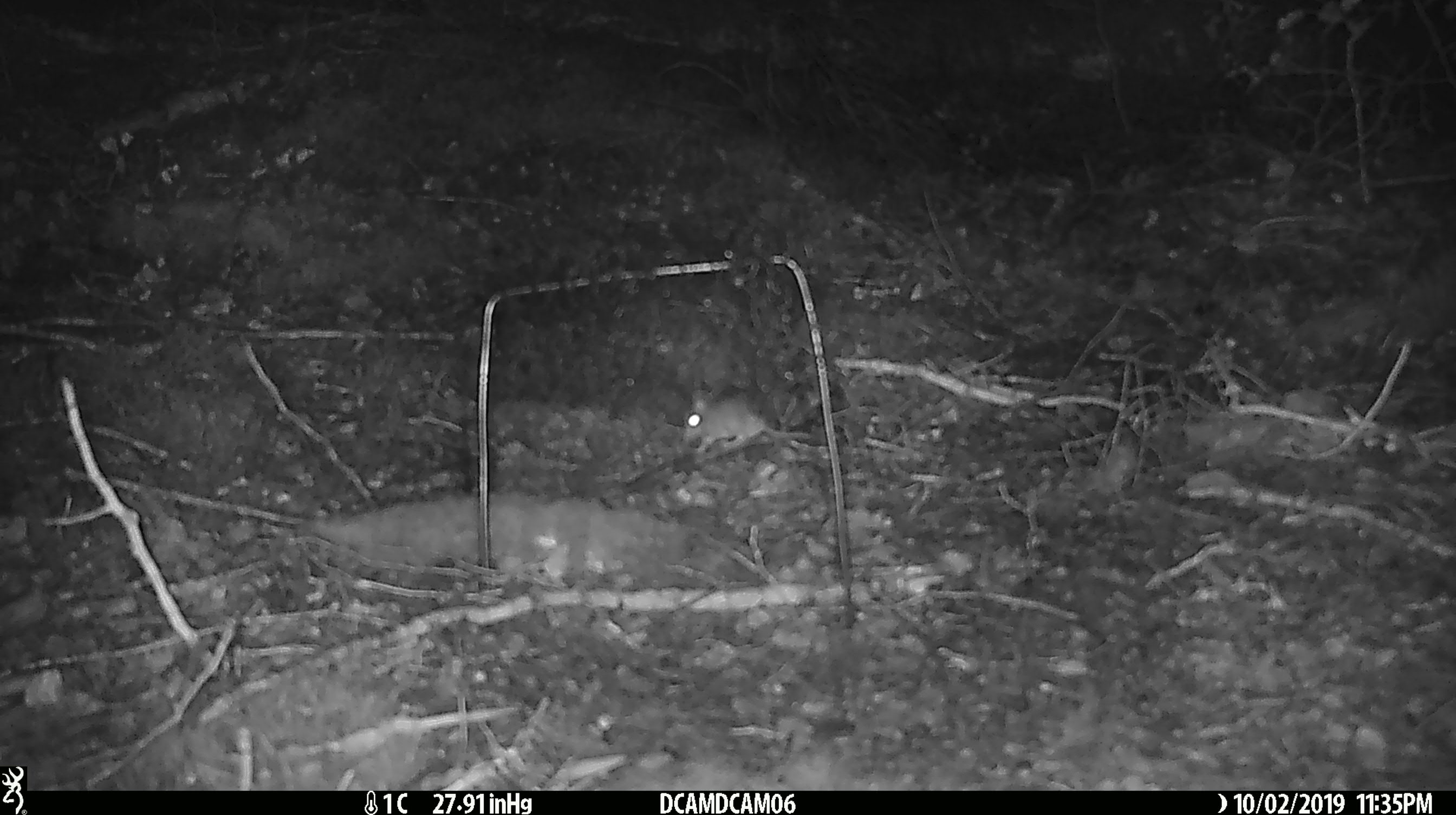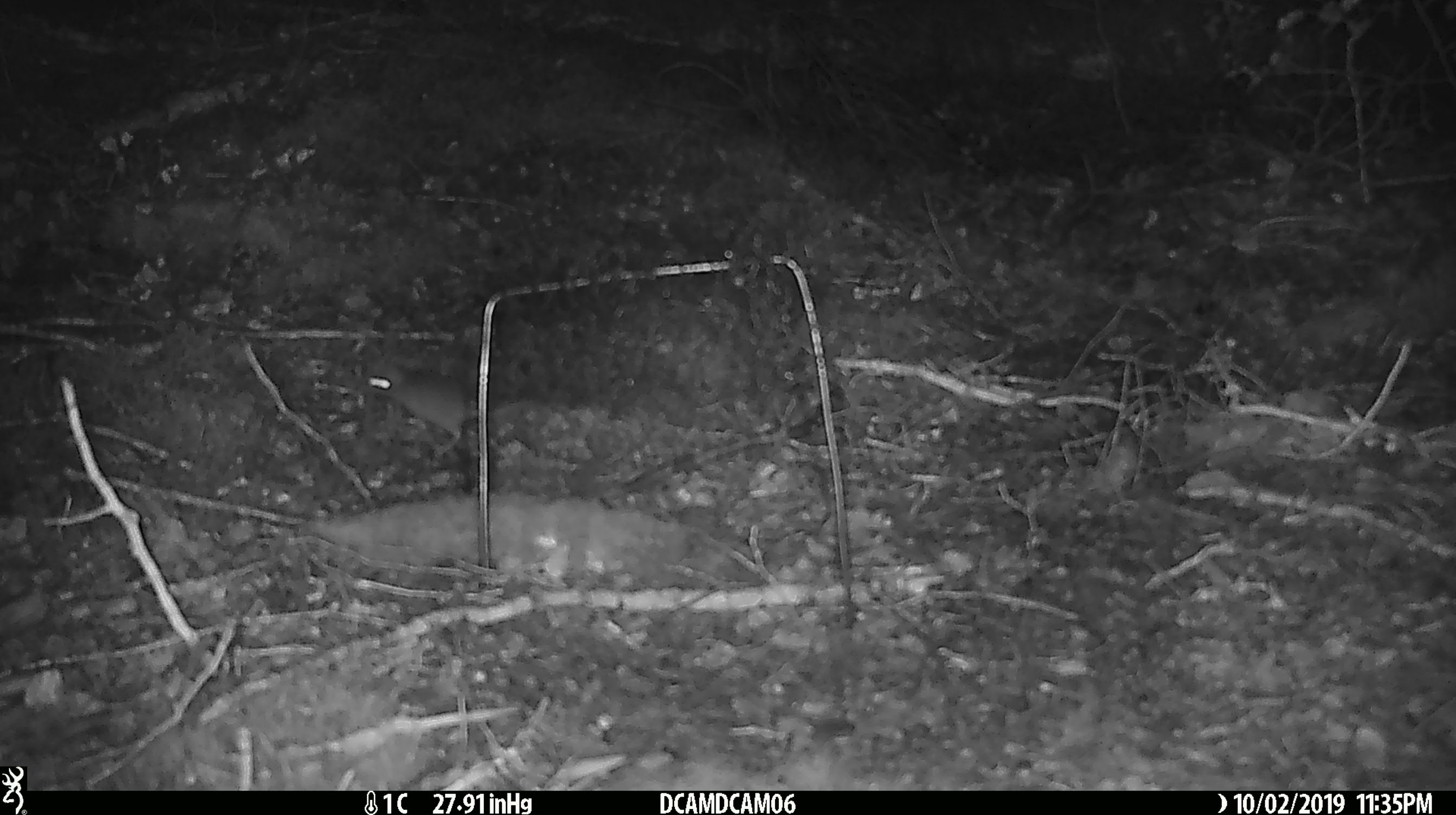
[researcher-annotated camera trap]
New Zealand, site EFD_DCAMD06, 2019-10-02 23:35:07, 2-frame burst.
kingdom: Animalia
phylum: Chordata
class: Mammalia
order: Rodentia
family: Muridae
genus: Mus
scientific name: Mus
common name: mouse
Mouse (Mus).